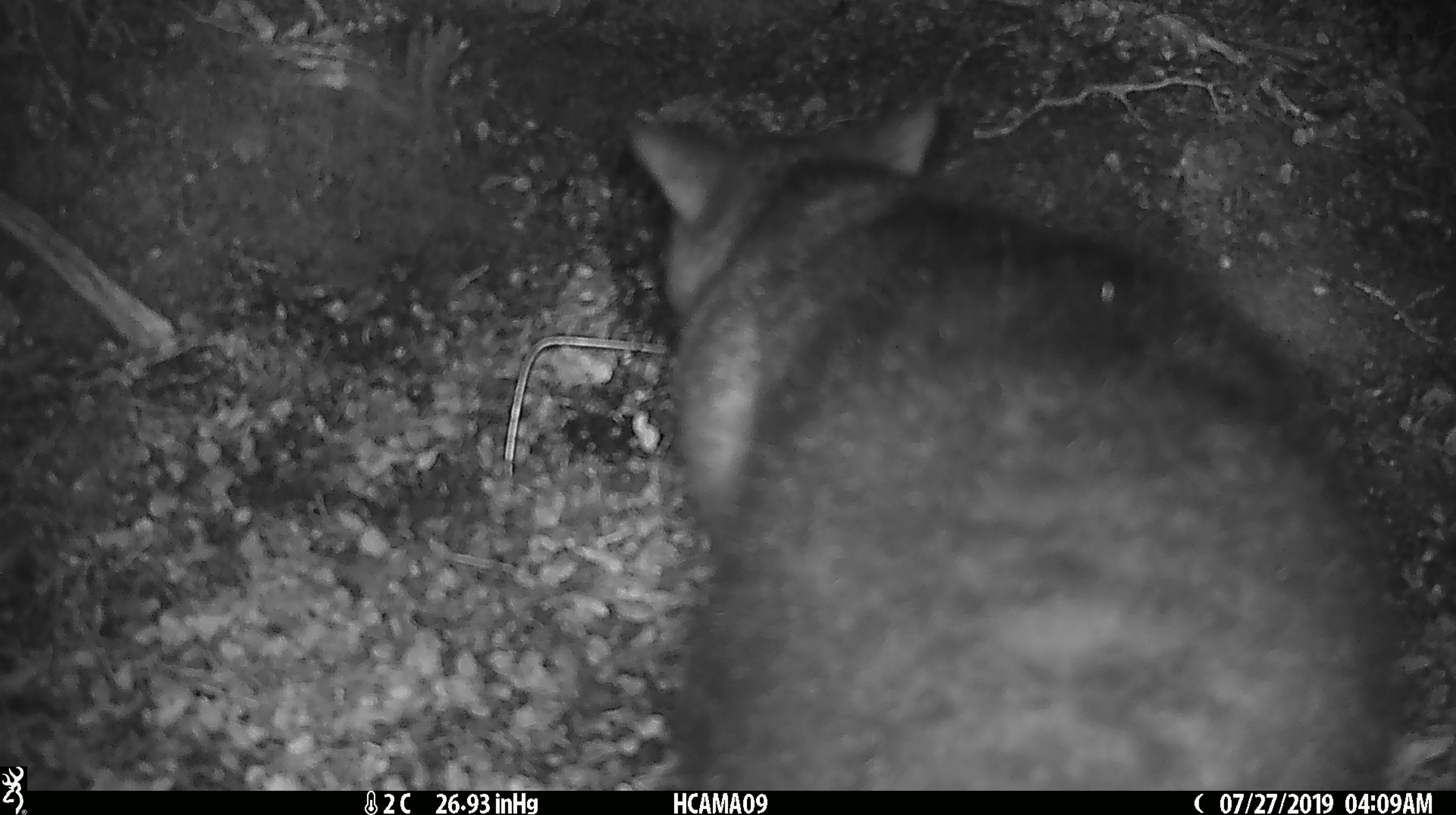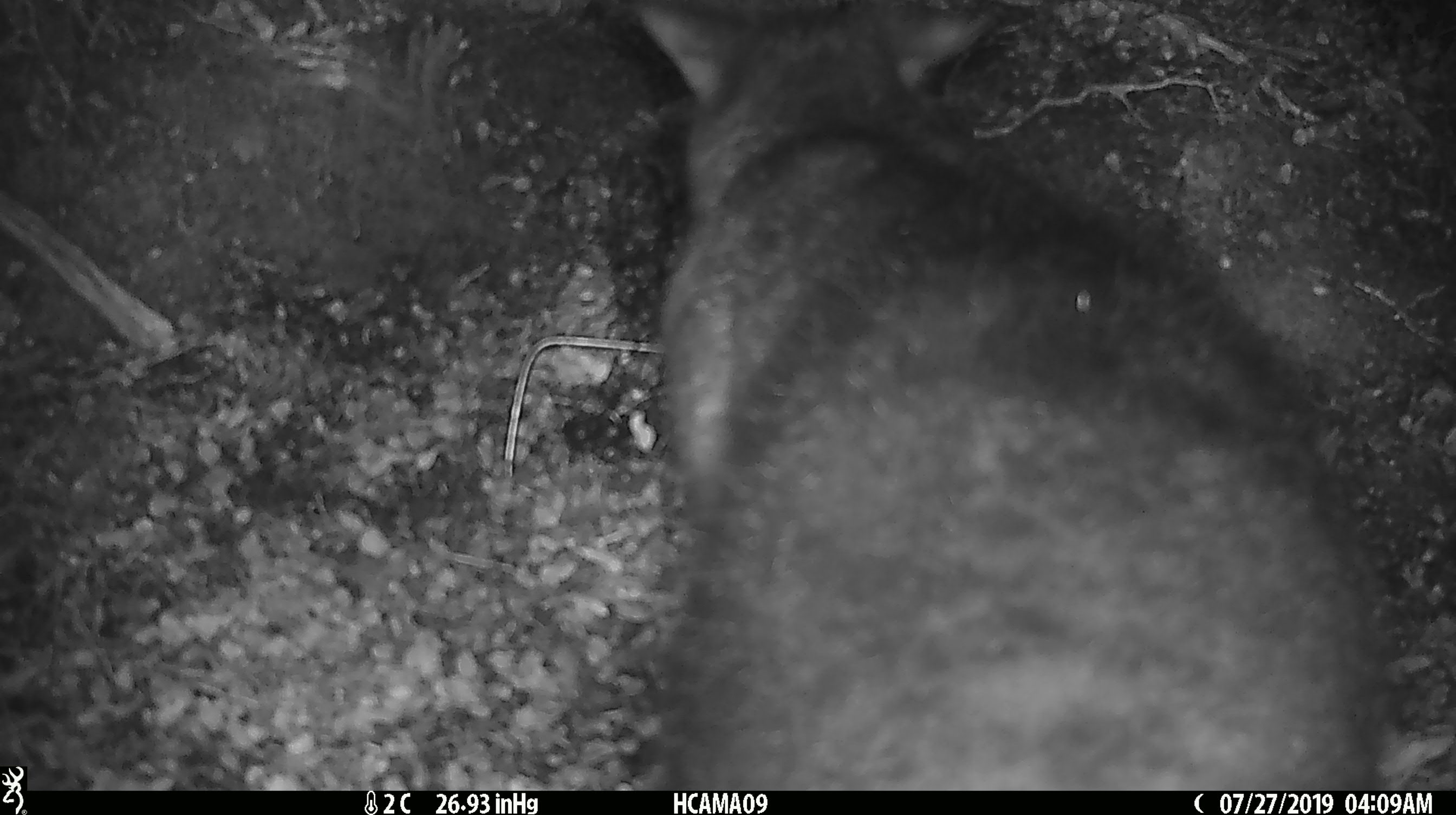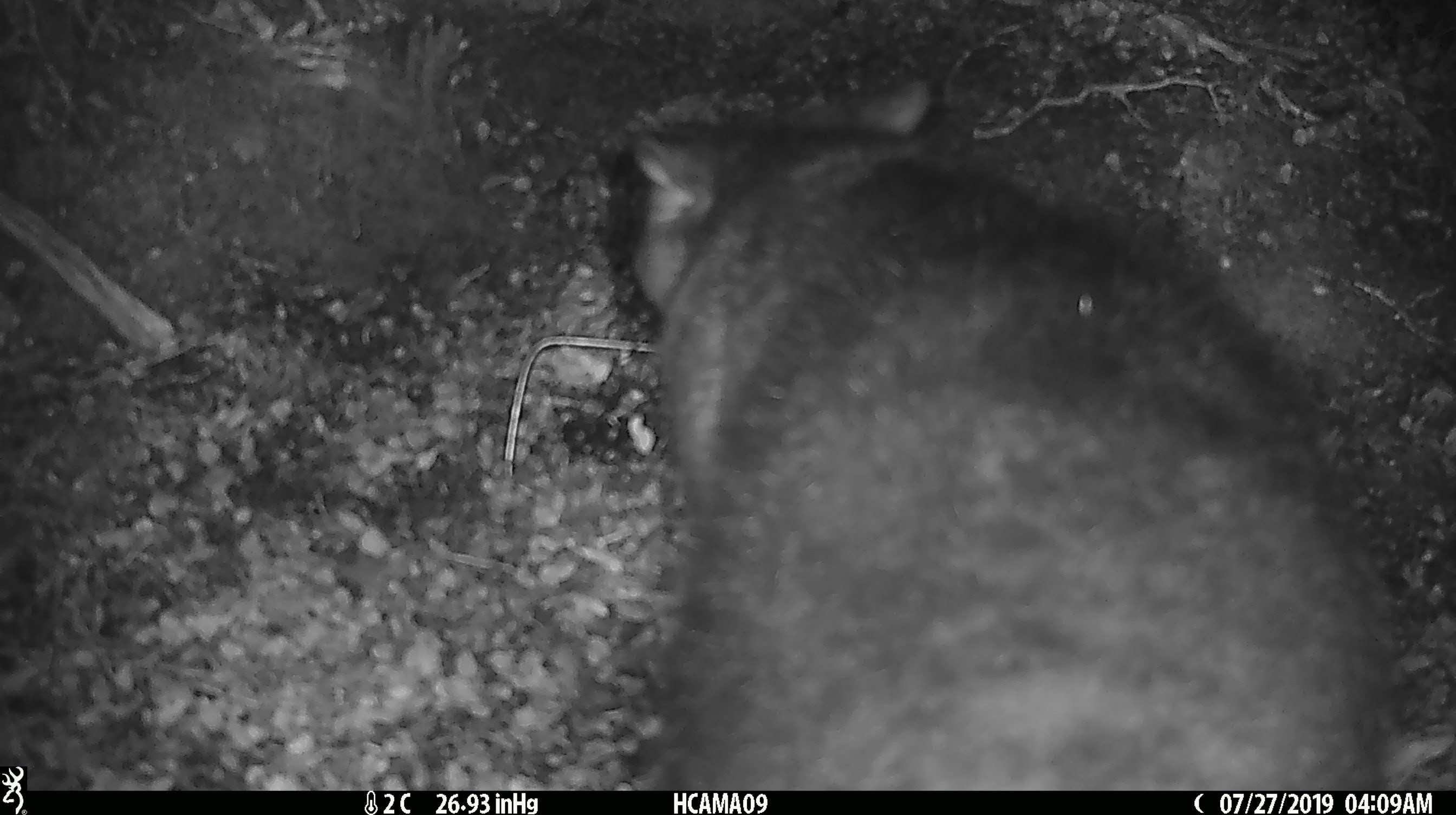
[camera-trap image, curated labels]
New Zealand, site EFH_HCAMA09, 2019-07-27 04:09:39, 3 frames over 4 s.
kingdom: Animalia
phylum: Chordata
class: Mammalia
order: Diprotodontia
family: Phalangeridae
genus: Trichosurus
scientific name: Trichosurus vulpecula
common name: common brushtail possum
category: possum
Possum (common brushtail possum) (Trichosurus vulpecula).